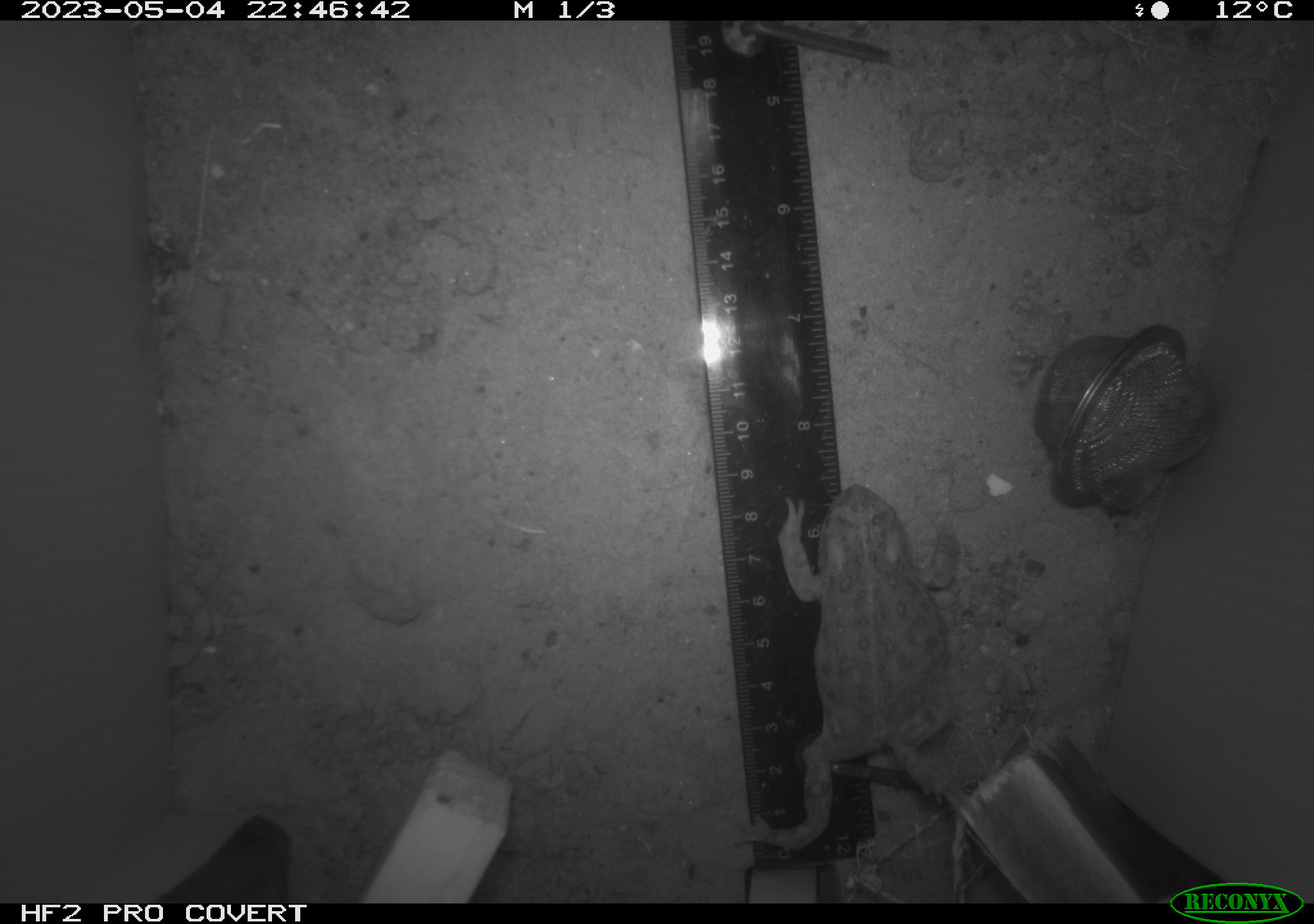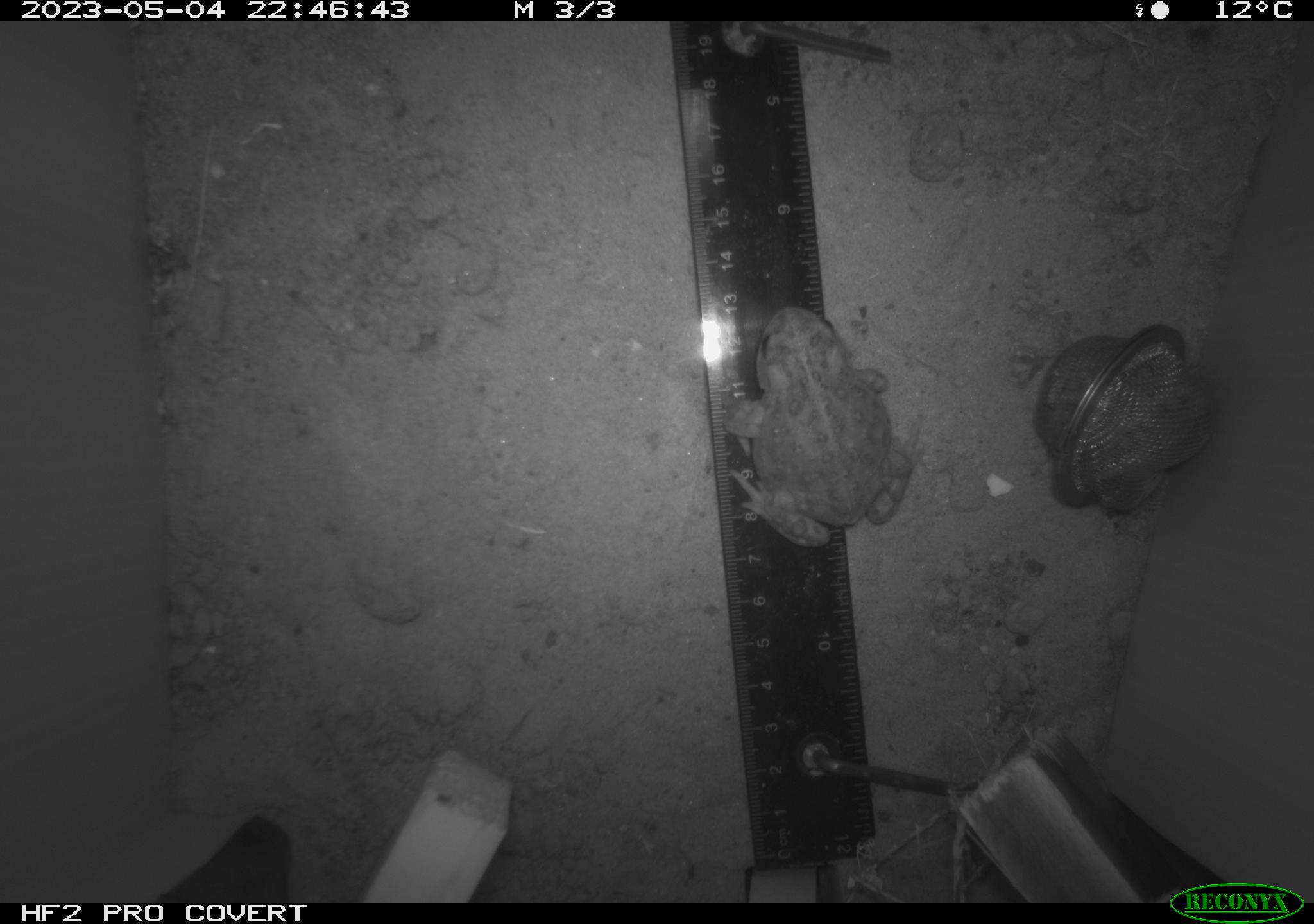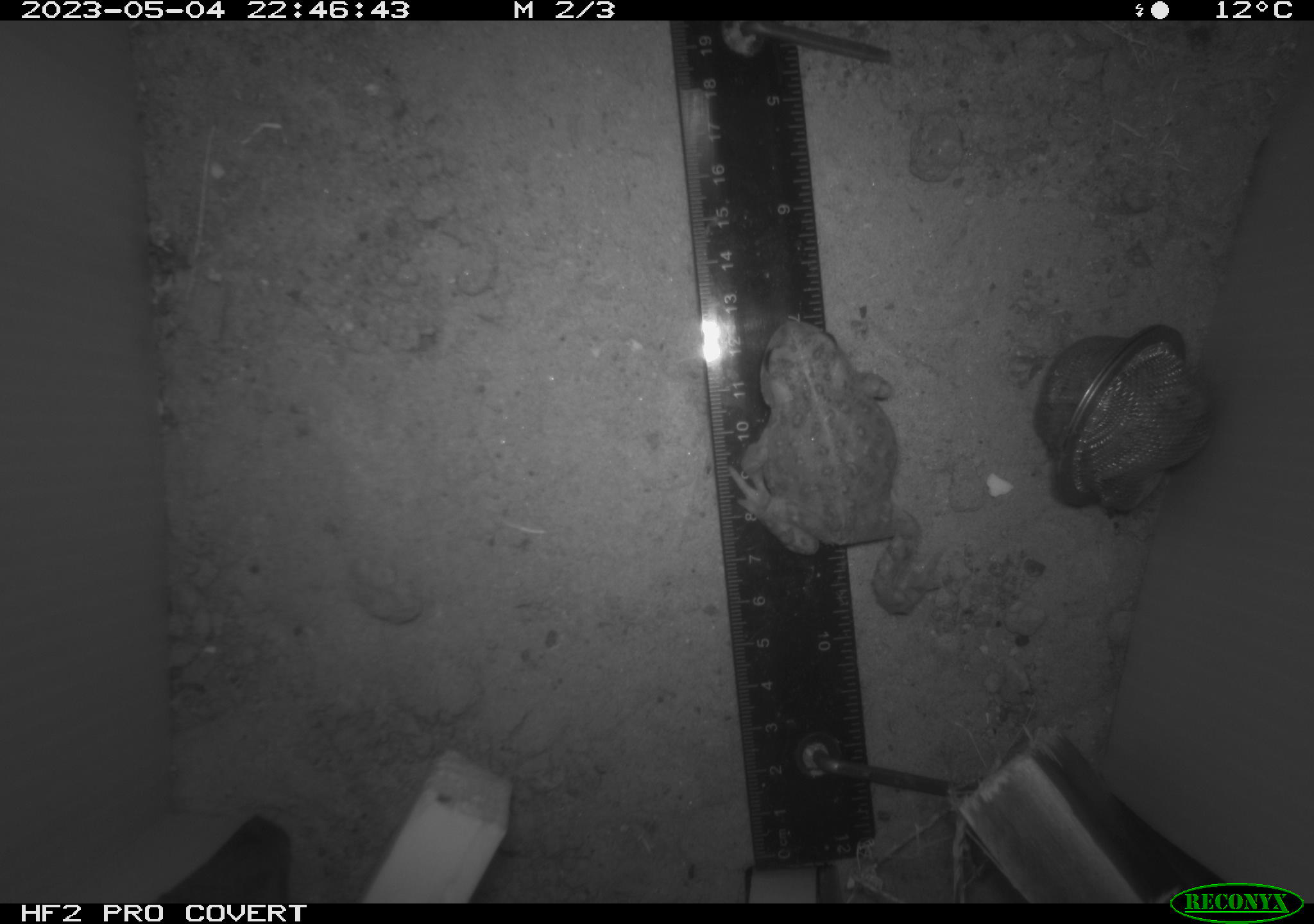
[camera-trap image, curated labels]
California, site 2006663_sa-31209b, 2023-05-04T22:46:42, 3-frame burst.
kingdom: Animalia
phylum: Chordata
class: Amphibia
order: Anura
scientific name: Anura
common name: frogs